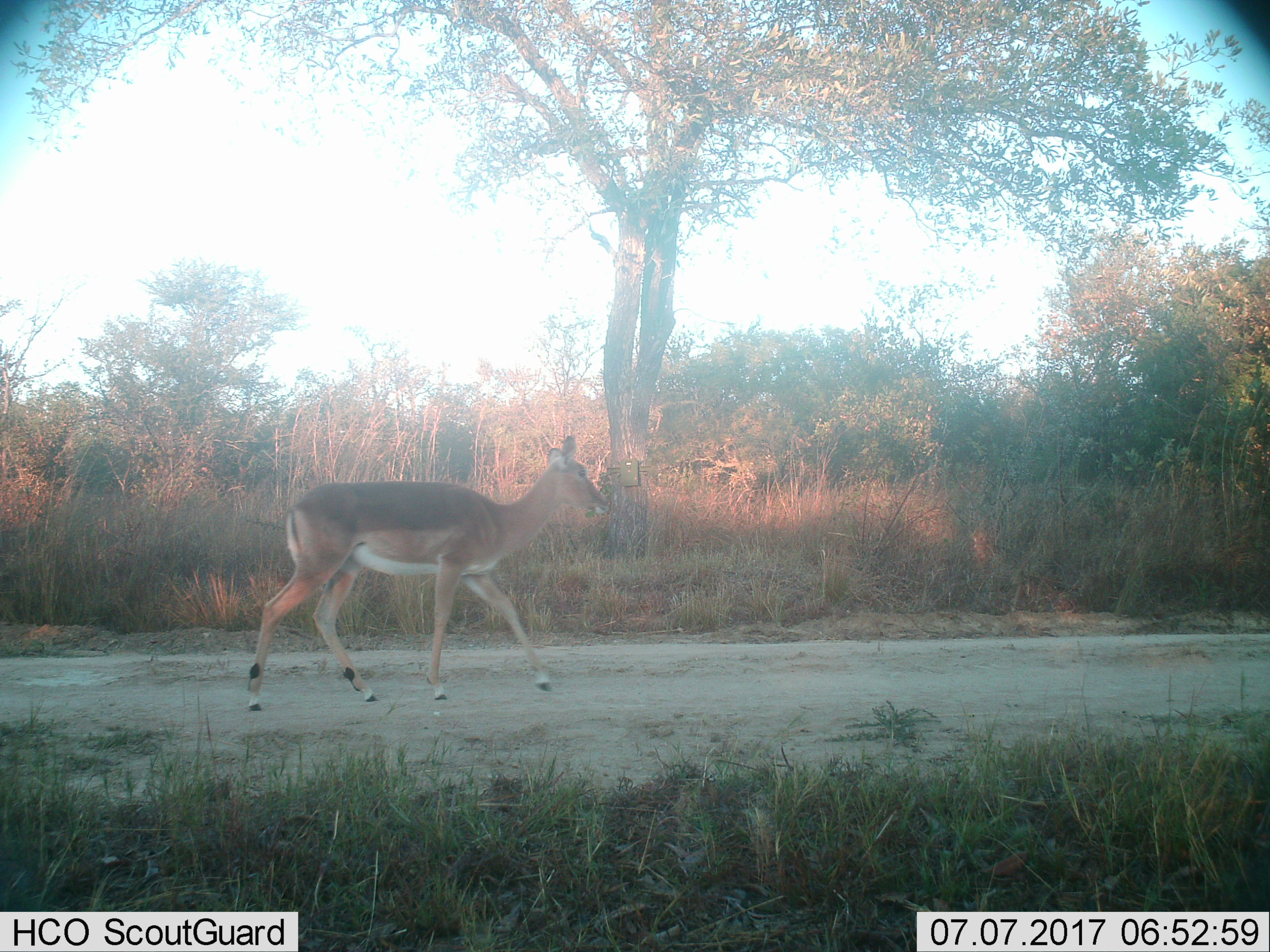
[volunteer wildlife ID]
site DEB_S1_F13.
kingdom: Animalia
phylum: Chordata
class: Mammalia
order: Artiodactyla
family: Bovidae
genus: Aepyceros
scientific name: Aepyceros melampus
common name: impala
Impala (Aepyceros melampus), count 1. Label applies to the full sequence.